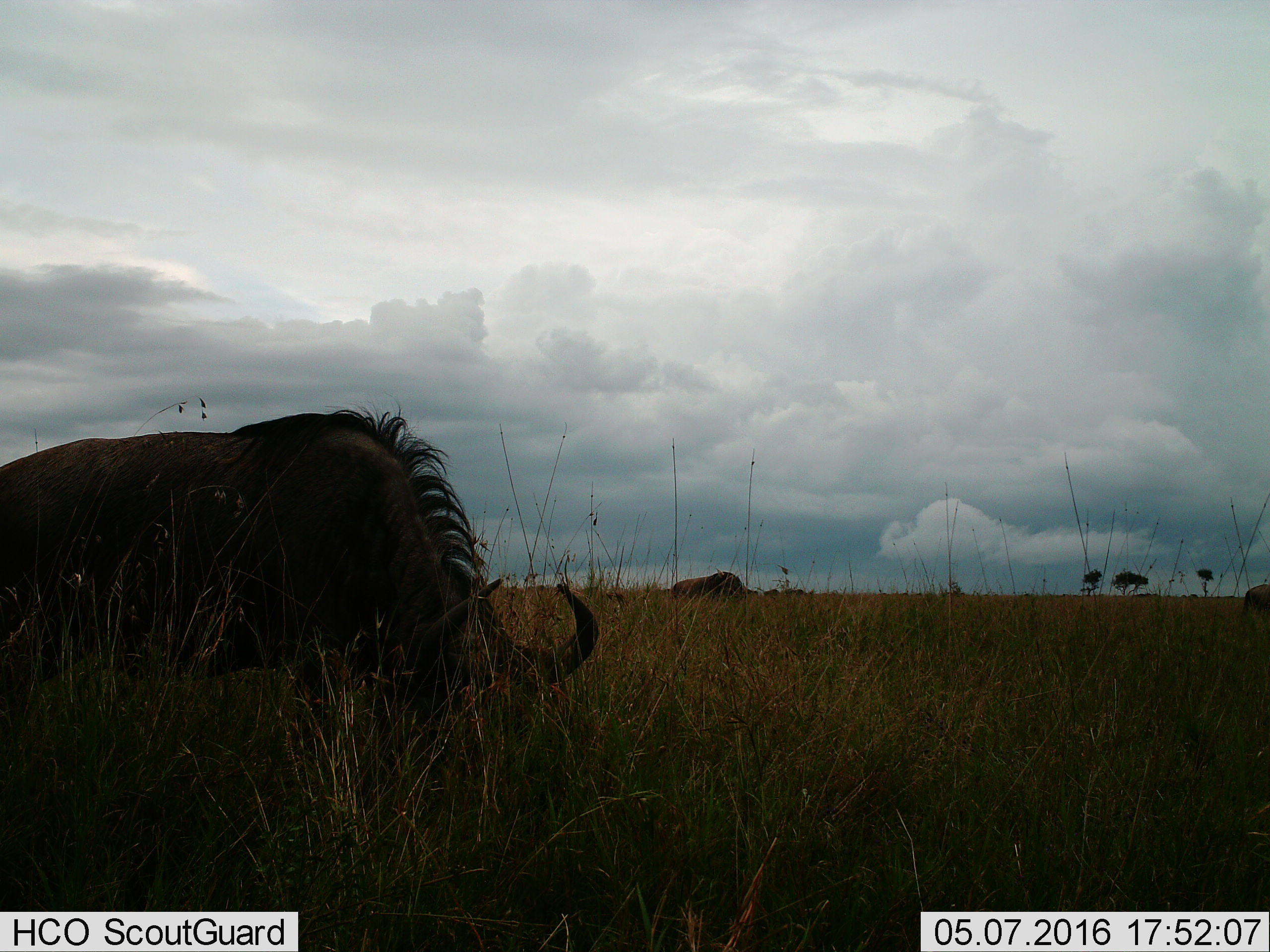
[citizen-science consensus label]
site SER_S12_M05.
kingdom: Animalia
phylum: Chordata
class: Mammalia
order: Artiodactyla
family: Bovidae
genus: Connochaetes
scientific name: Connochaetes taurinus taurinus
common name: blue wildebeest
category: wildebeestblue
Wildebeestblue (blue wildebeest) (Connochaetes taurinus taurinus), count 3. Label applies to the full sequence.